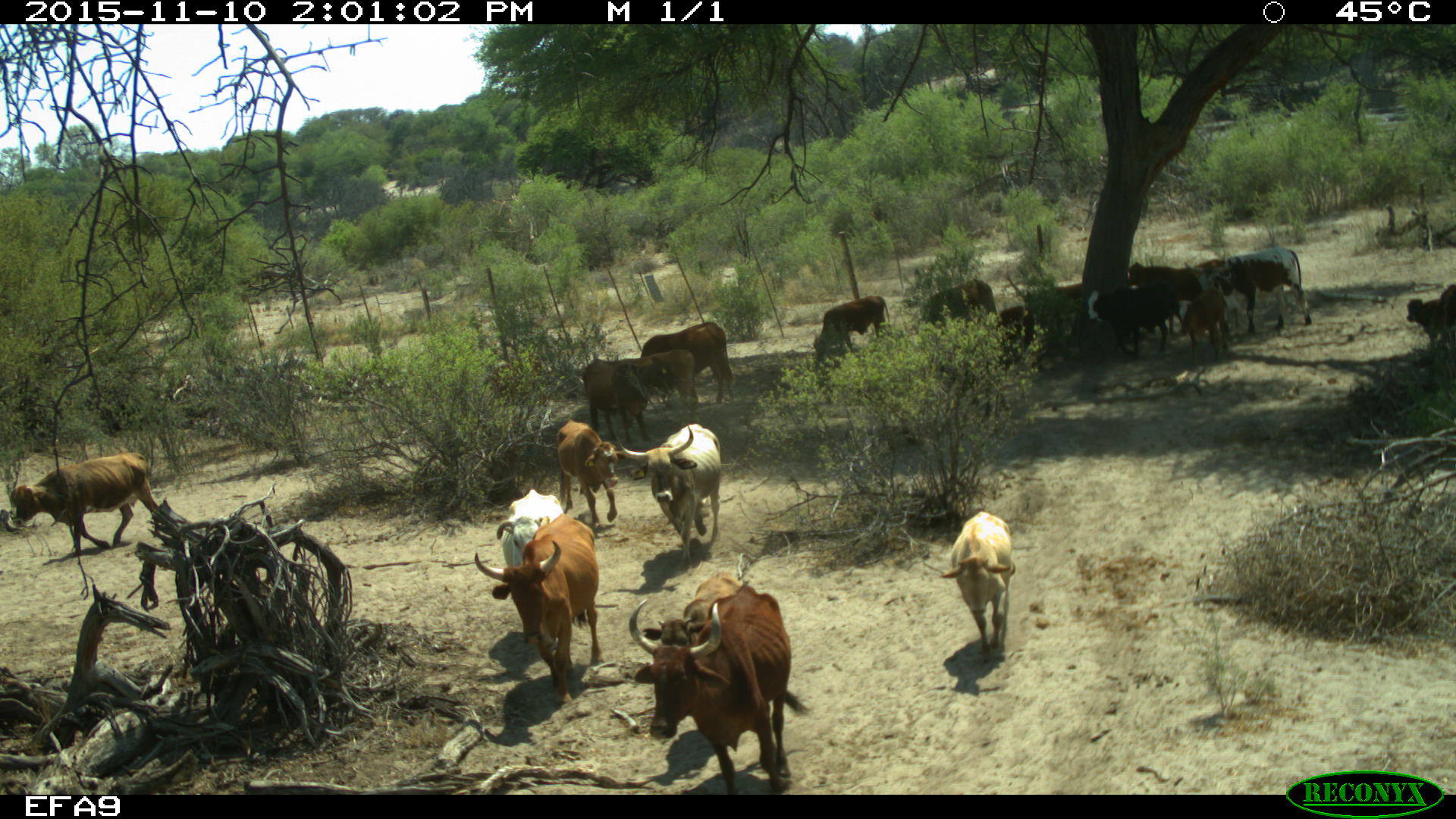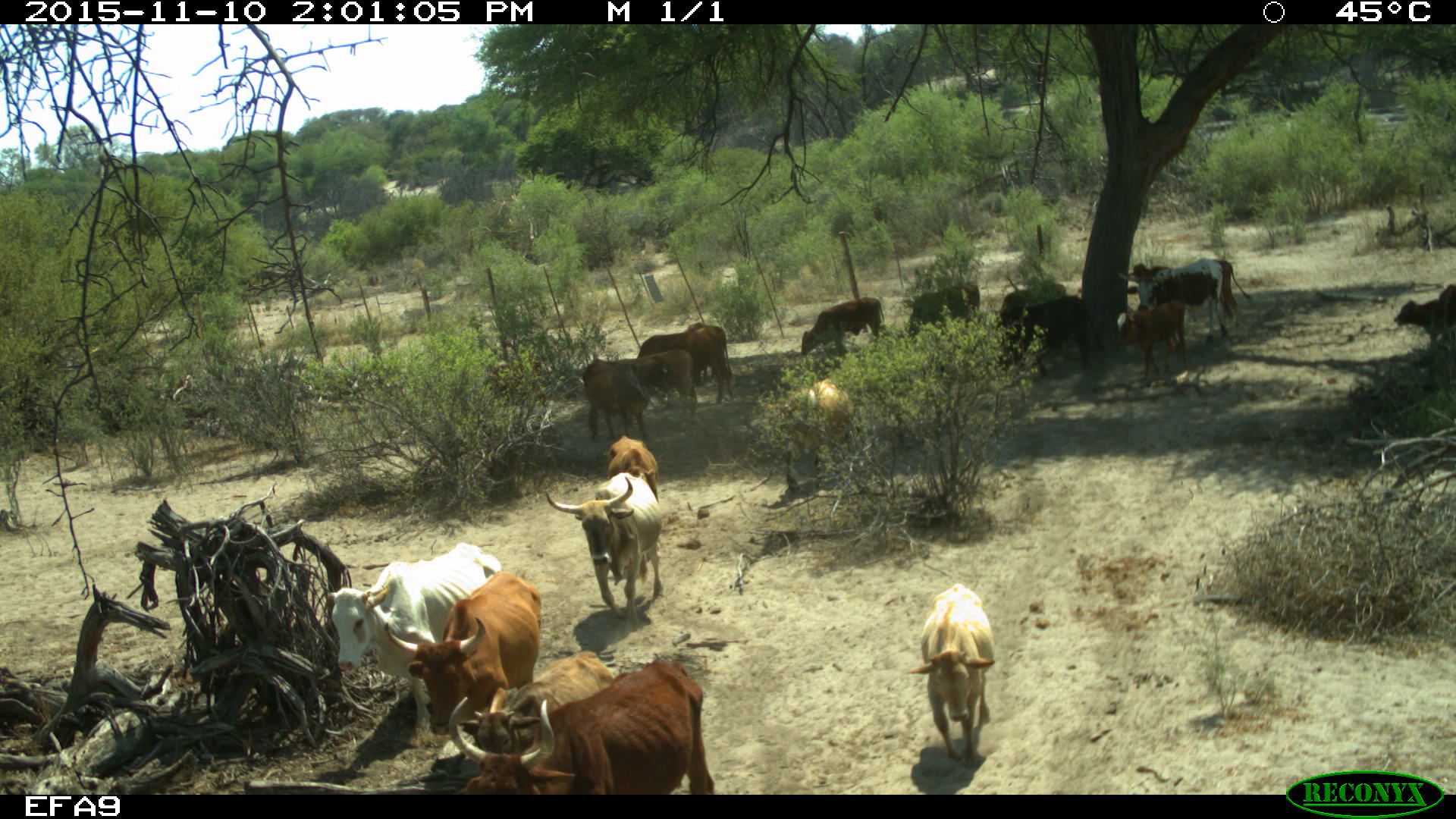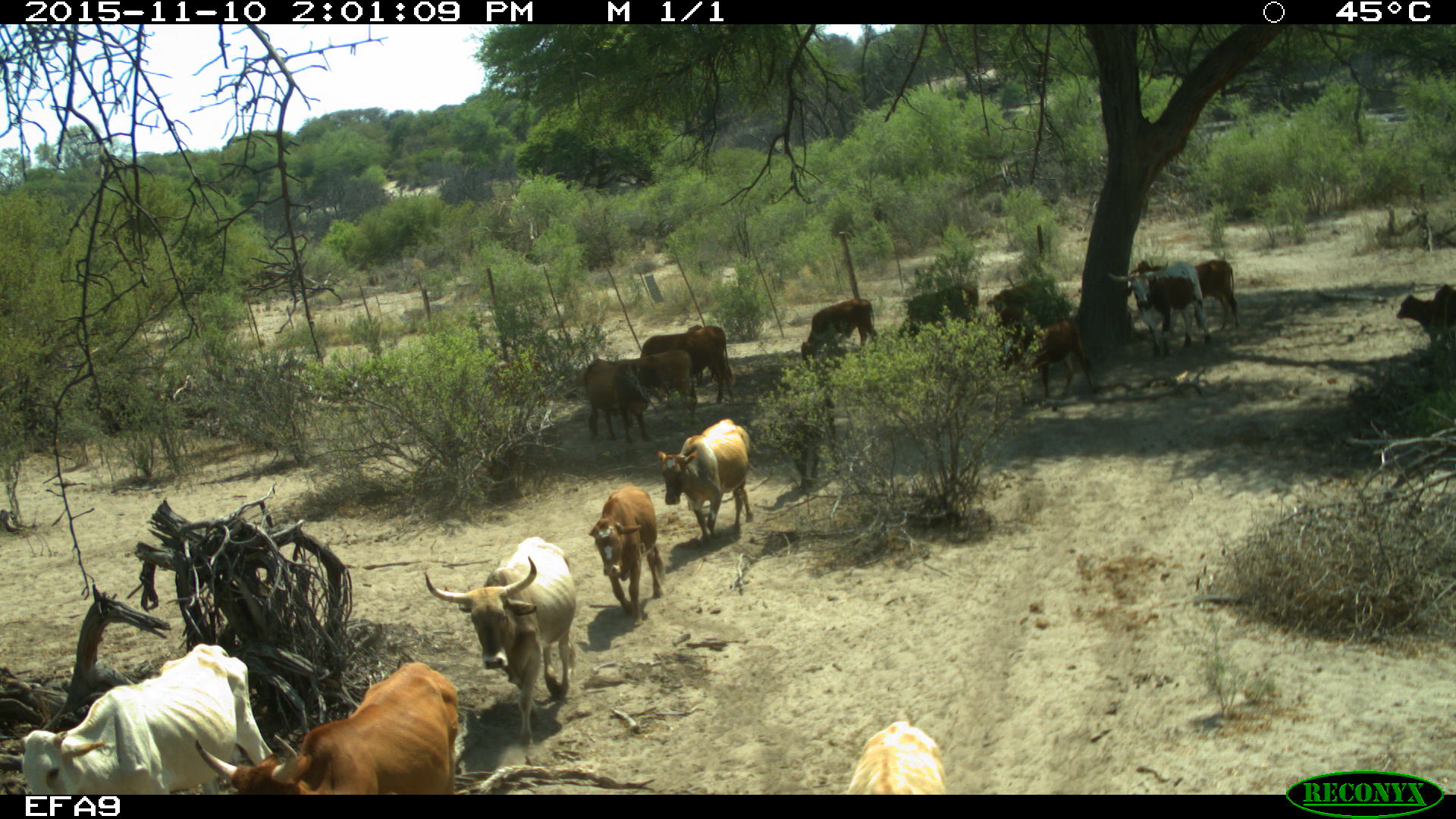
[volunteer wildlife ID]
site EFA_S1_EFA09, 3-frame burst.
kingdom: Animalia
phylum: Chordata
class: Mammalia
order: Artiodactyla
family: Bovidae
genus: Bos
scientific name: Bos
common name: cattle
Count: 11-50.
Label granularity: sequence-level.